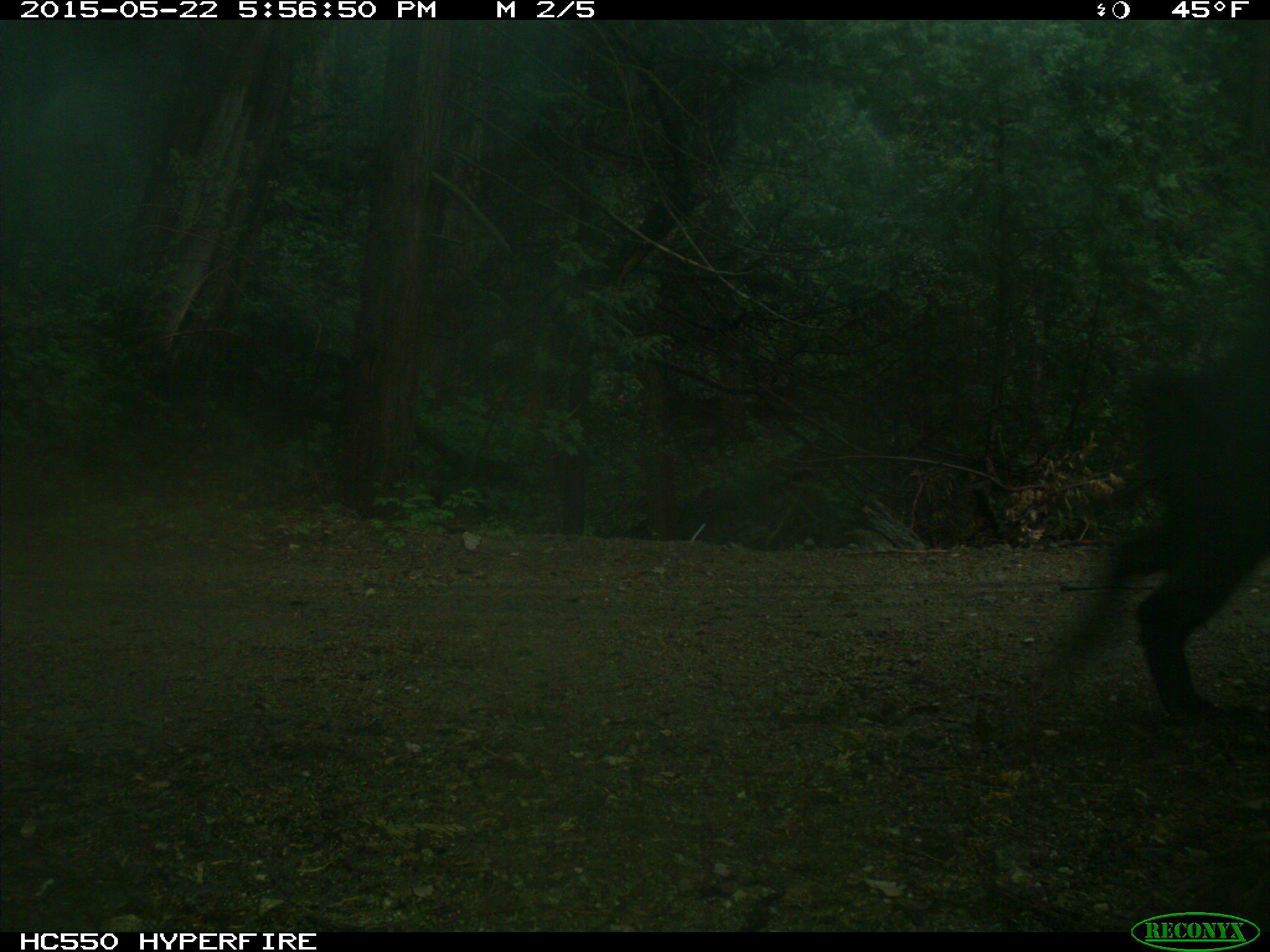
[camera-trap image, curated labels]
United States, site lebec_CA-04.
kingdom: Animalia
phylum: Chordata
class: Mammalia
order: Artiodactyla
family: Suidae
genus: Sus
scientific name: Sus scrofa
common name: wild boar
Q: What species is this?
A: Sus scrofa (wild boar).